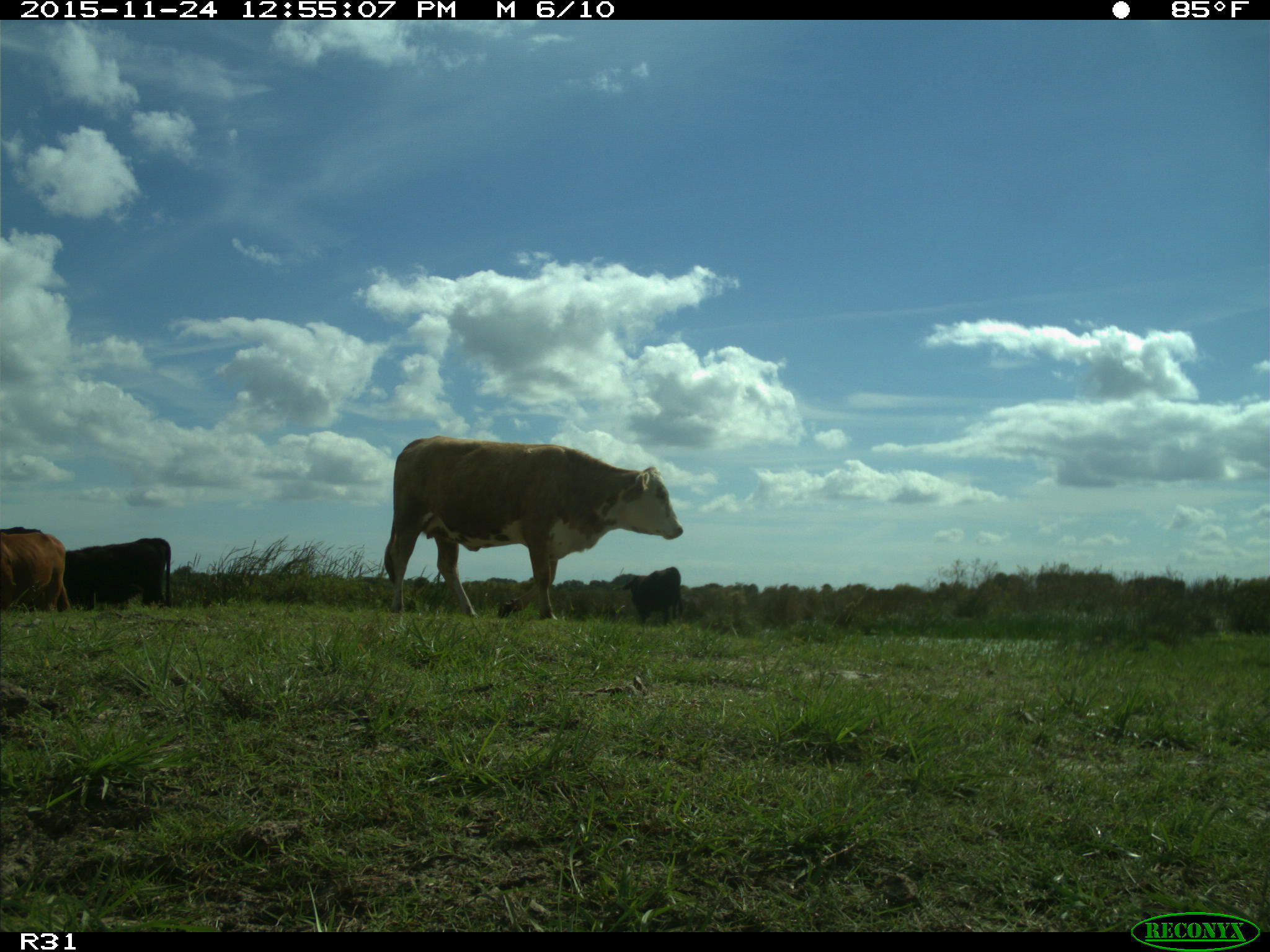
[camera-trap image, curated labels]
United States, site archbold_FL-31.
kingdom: Animalia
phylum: Chordata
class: Mammalia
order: Artiodactyla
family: Bovidae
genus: Bos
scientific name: Bos taurus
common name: domestic cow